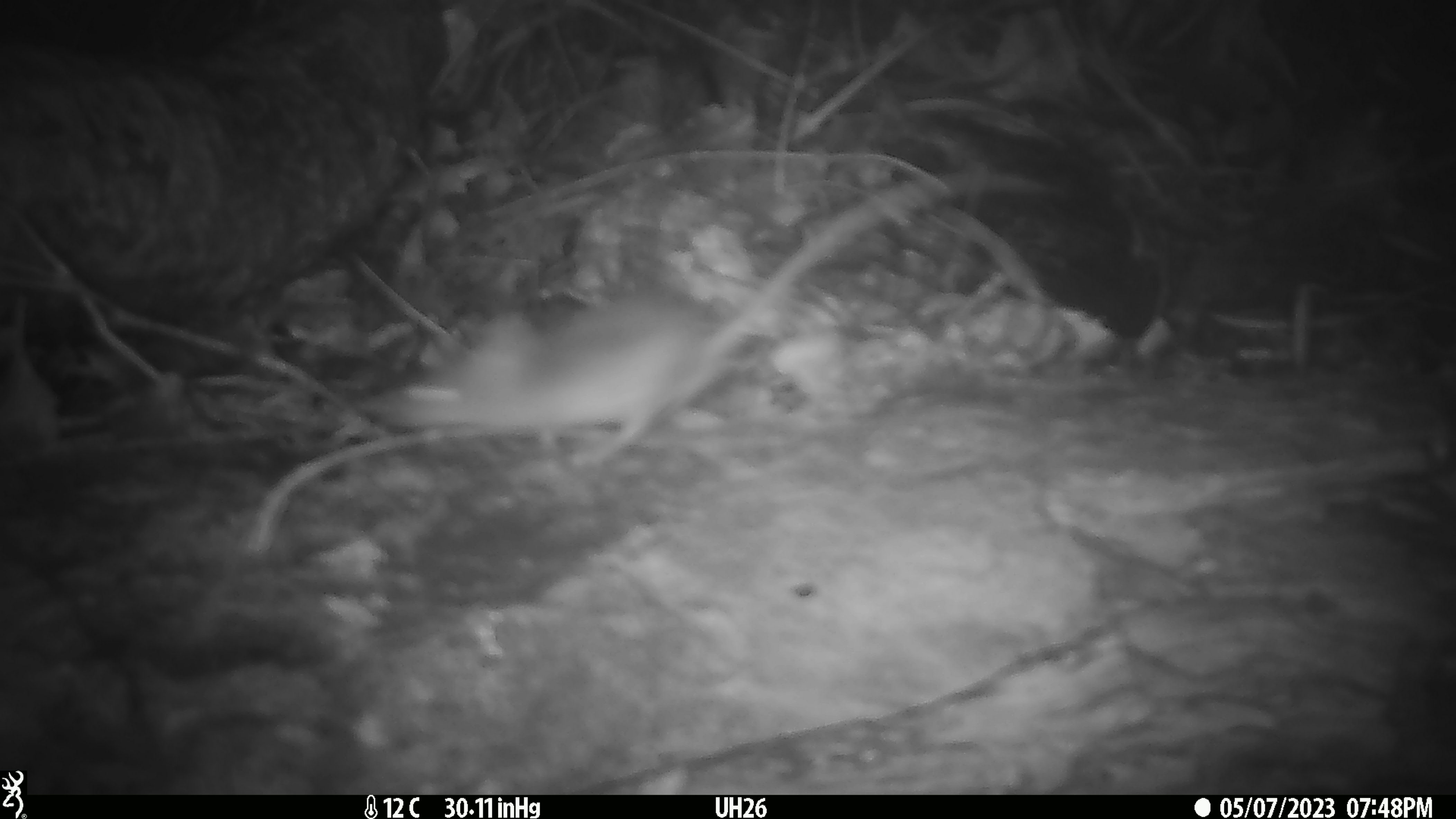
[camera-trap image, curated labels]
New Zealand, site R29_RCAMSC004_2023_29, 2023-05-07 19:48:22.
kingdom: Animalia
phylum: Chordata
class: Mammalia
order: Rodentia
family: Muridae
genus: Mus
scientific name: Mus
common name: mouse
Mouse (Mus).